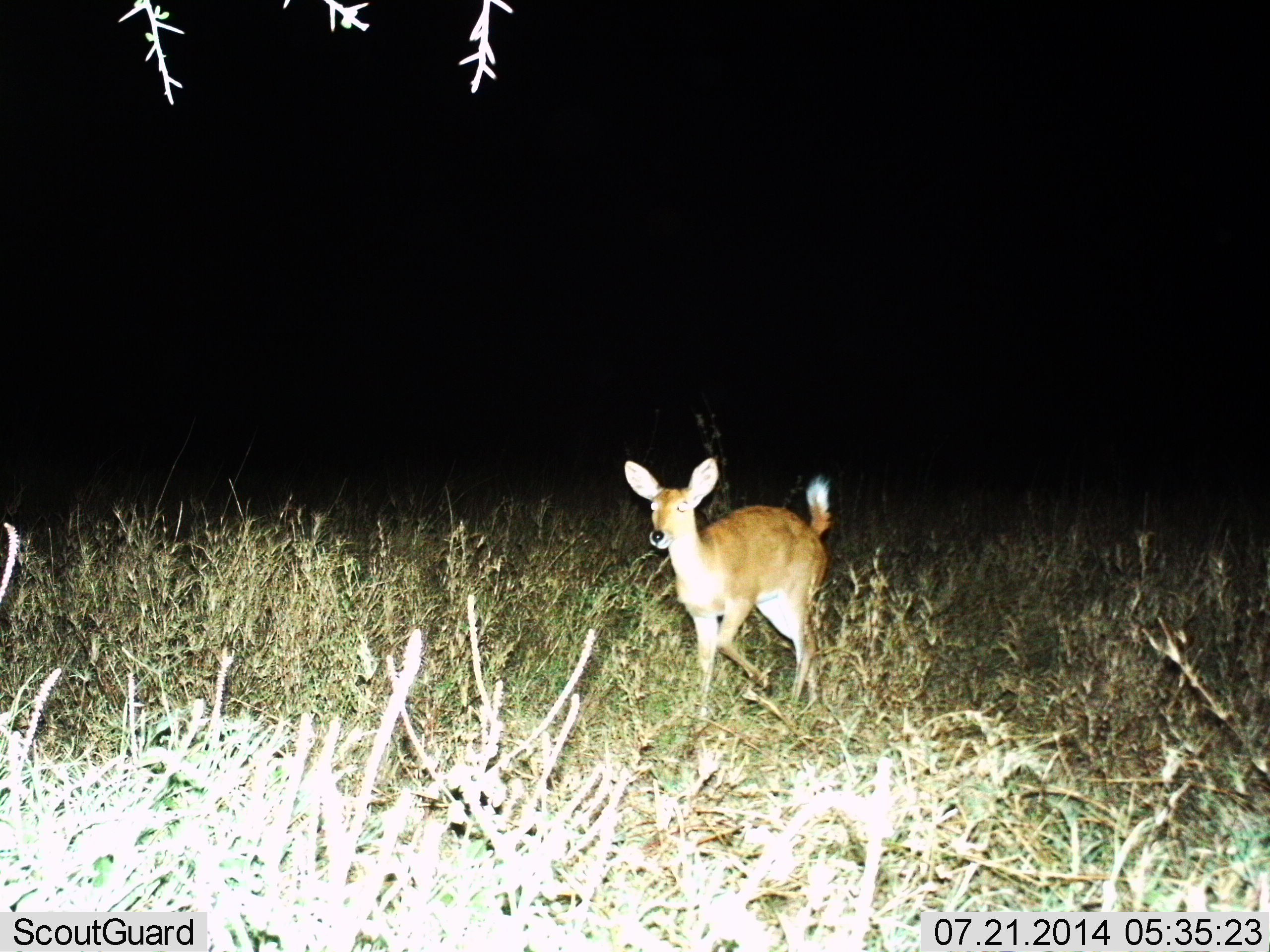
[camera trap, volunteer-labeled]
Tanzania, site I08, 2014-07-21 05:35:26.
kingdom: Animalia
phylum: Chordata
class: Mammalia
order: Artiodactyla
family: Bovidae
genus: Redunca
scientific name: Redunca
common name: reedbuck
Reedbuck (Redunca), count 1. Behavior (volunteer vote fractions): standing 30%, resting 0%, moving 70%, interacting 0%. Young present (vote fraction): 10%. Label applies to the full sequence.